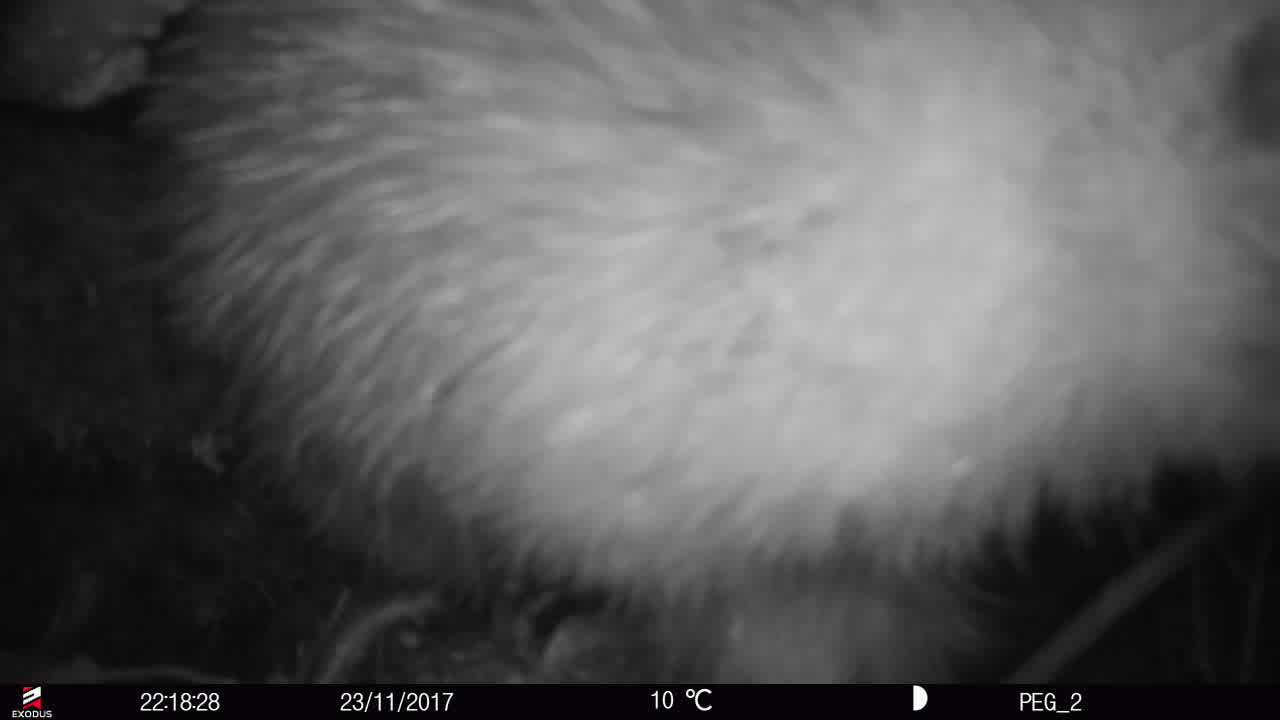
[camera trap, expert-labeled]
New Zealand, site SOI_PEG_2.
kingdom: Animalia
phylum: Chordata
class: Aves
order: Apterygiformes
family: Apterygidae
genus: Apteryx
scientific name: Apteryx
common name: kiwi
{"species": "kiwi (Apteryx)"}